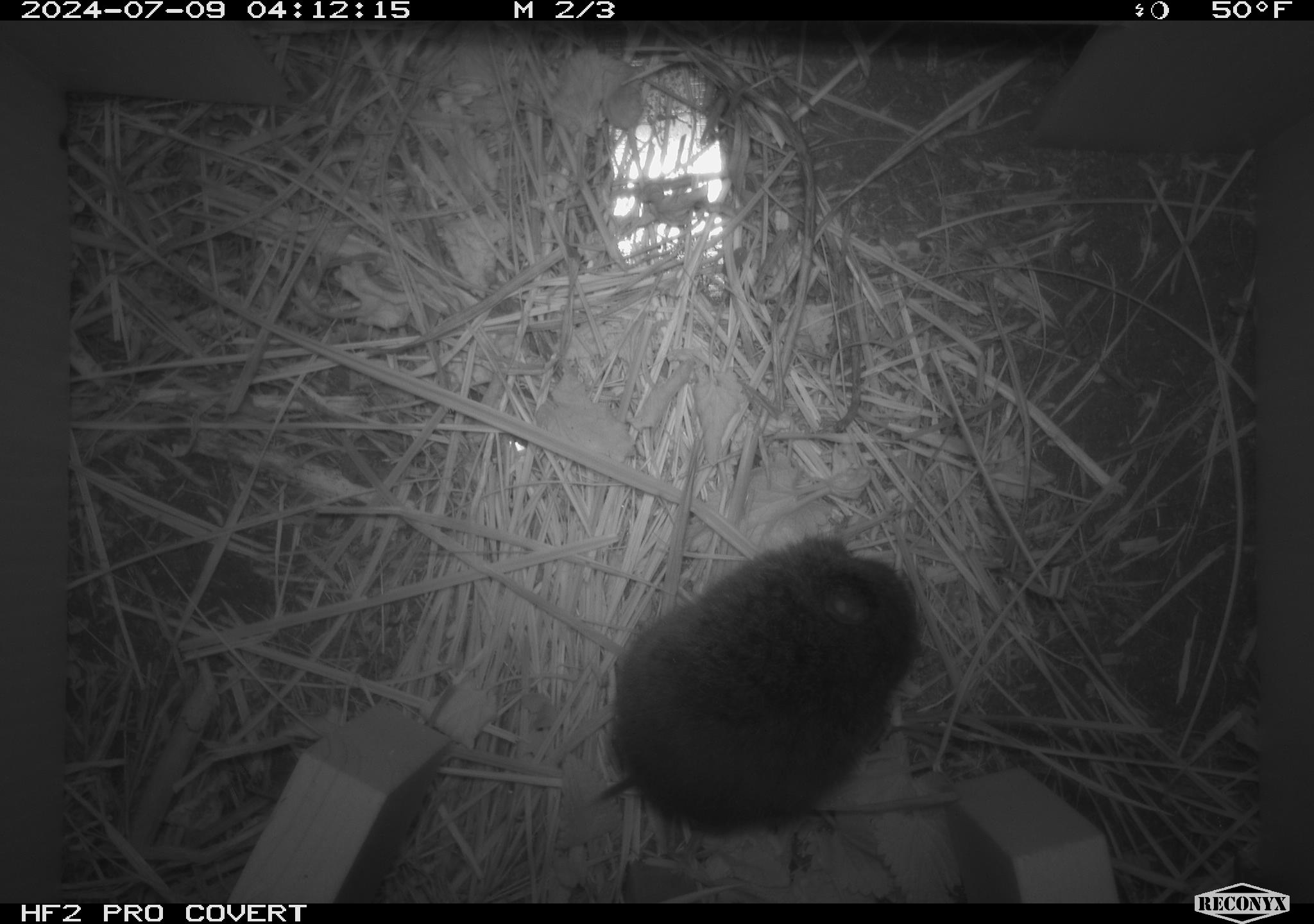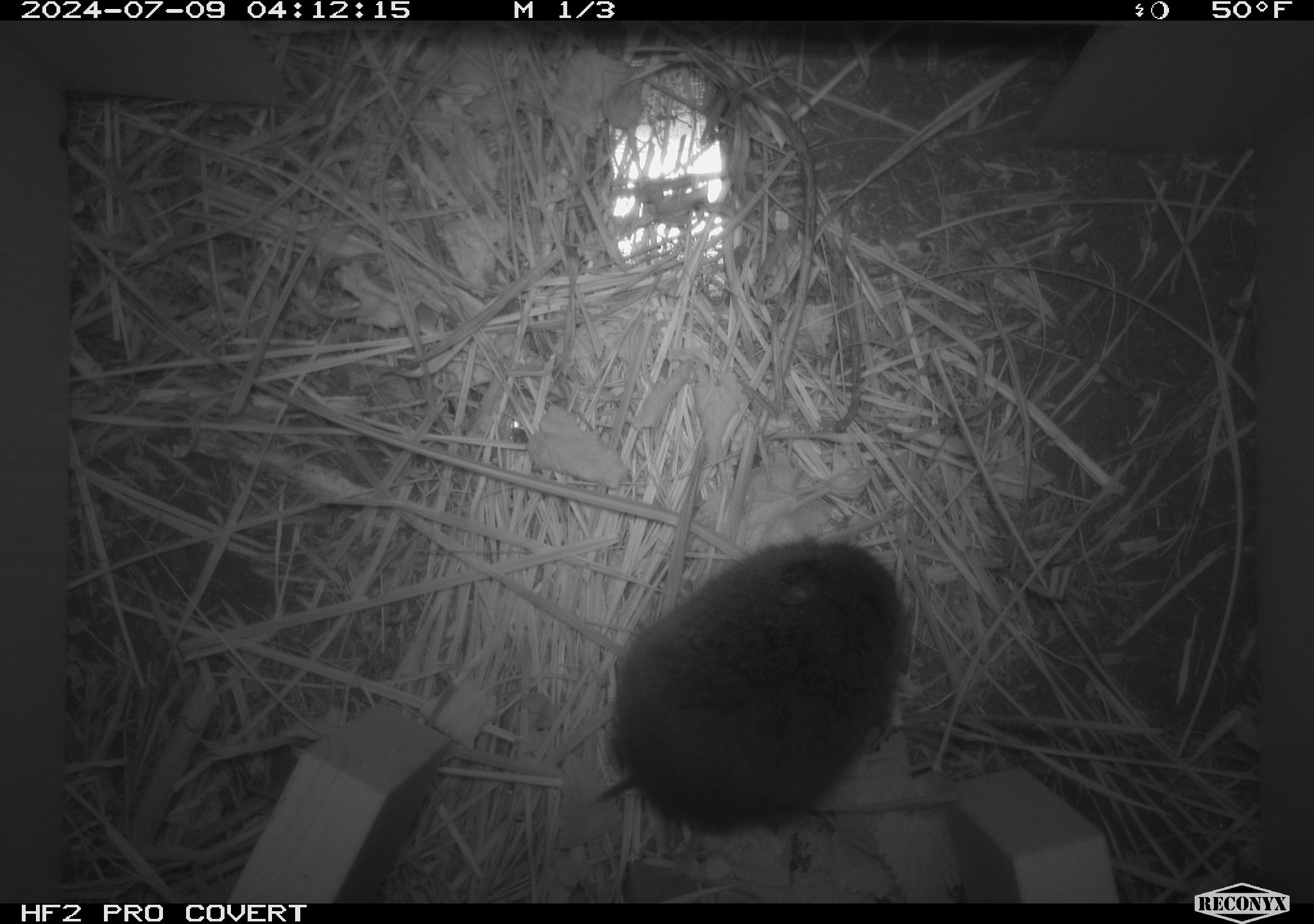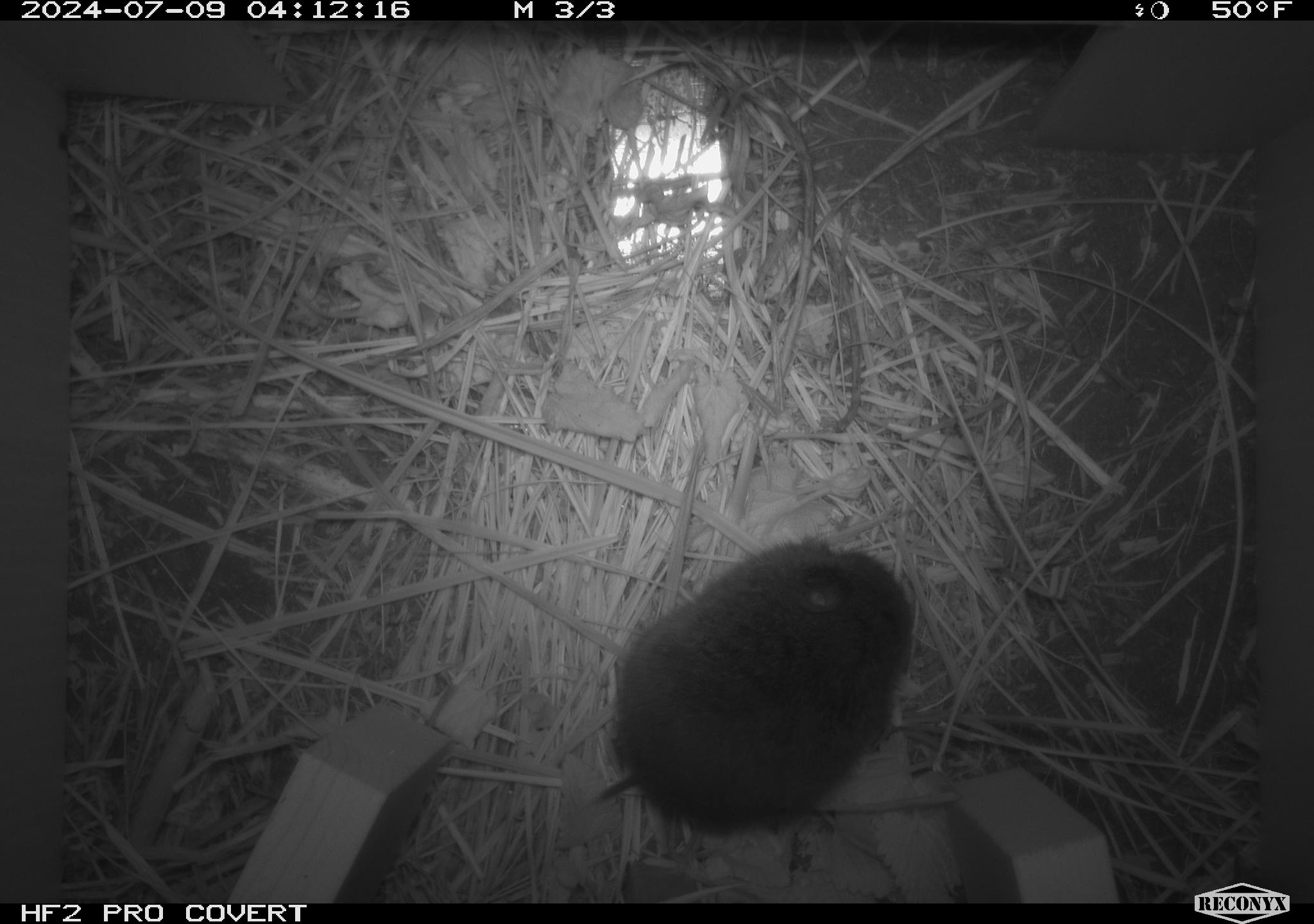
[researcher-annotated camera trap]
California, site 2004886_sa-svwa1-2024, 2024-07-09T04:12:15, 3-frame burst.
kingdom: Animalia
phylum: Chordata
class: Mammalia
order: Rodentia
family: Cricetidae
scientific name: Arvicolinae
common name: voles, lemmings, and muskrats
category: arvicolinae subfamily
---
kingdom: Animalia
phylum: Arthropoda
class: Malacostraca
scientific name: Malacostraca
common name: amphipods, crabs, isopods, krill, lobsters and shrimps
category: malacostracan